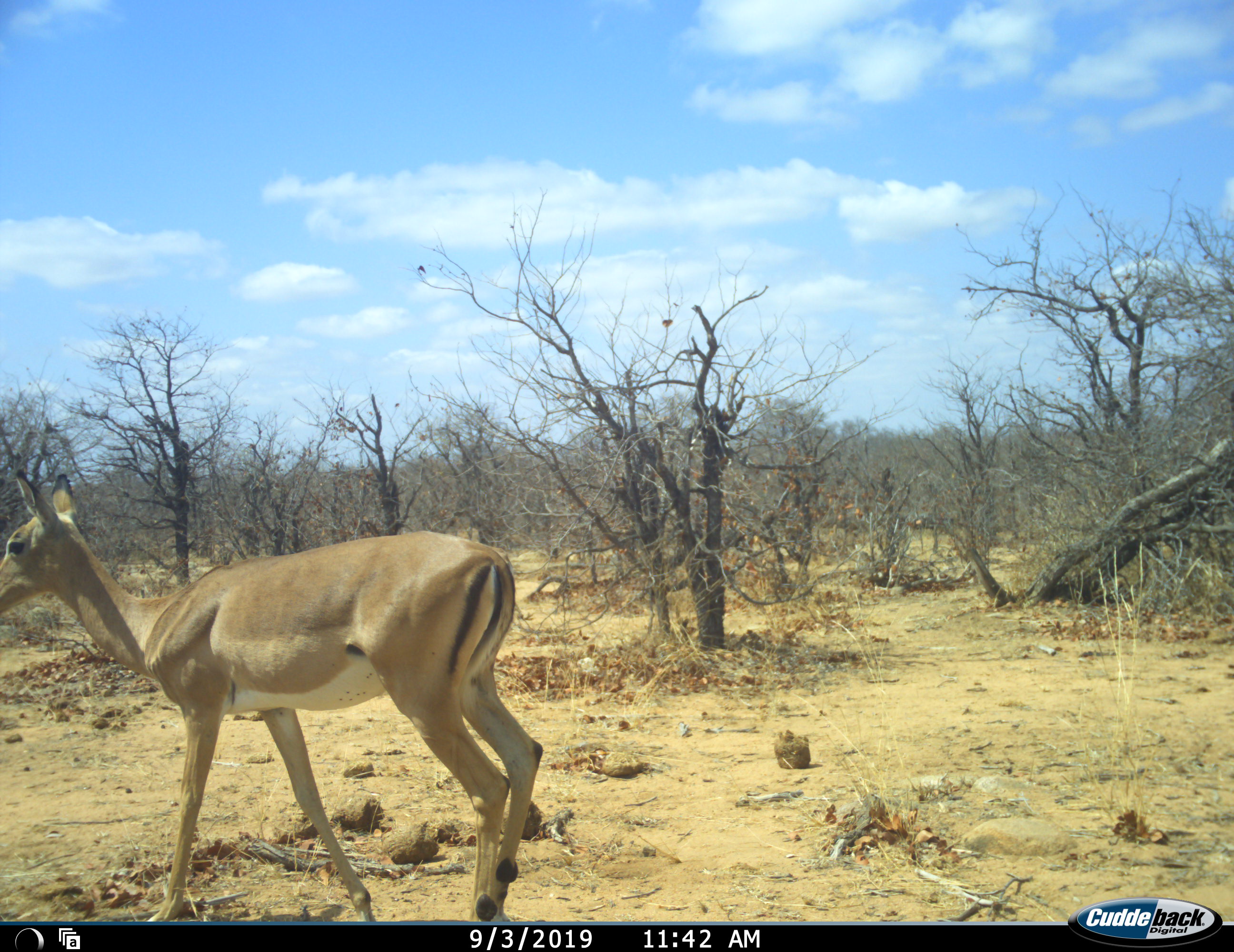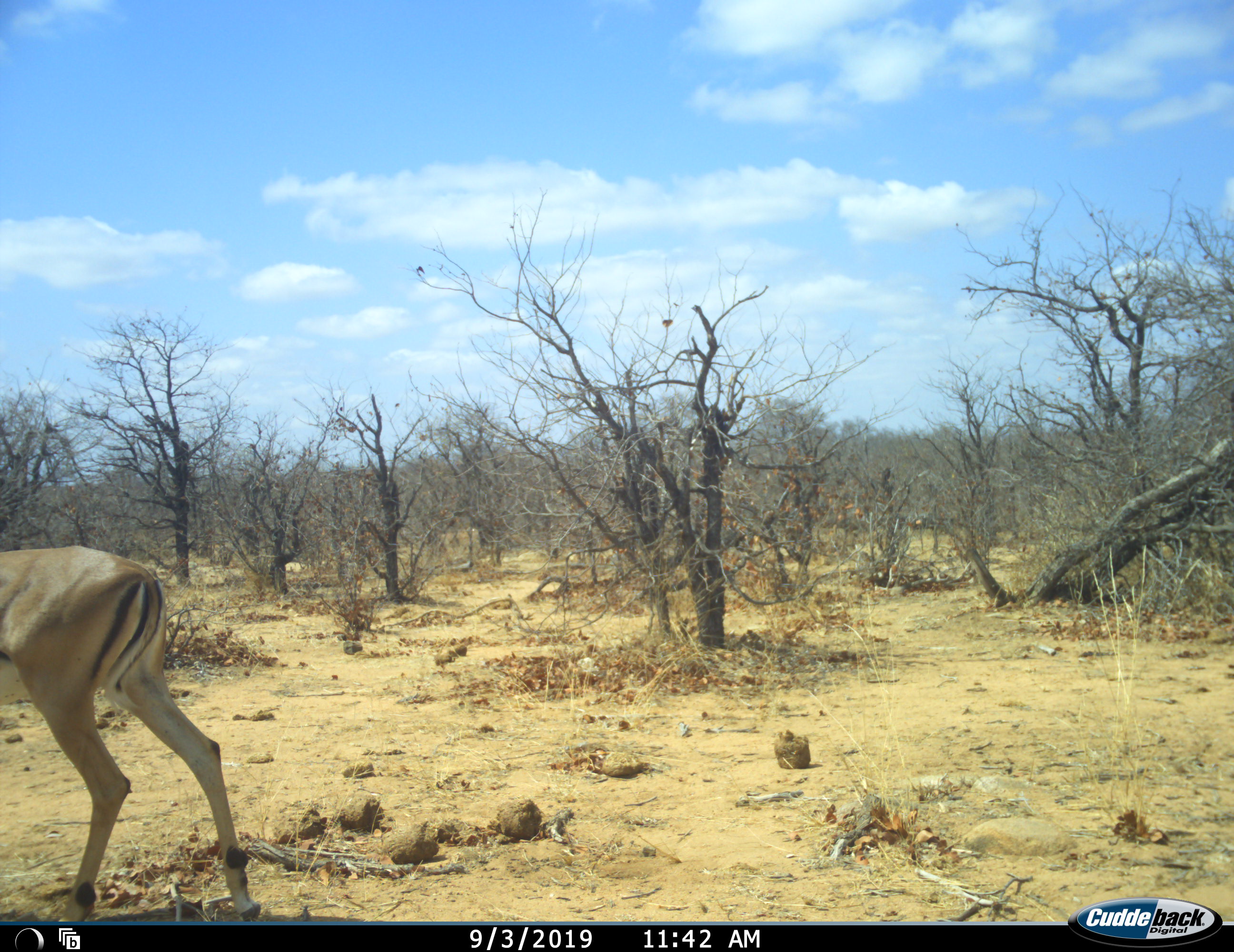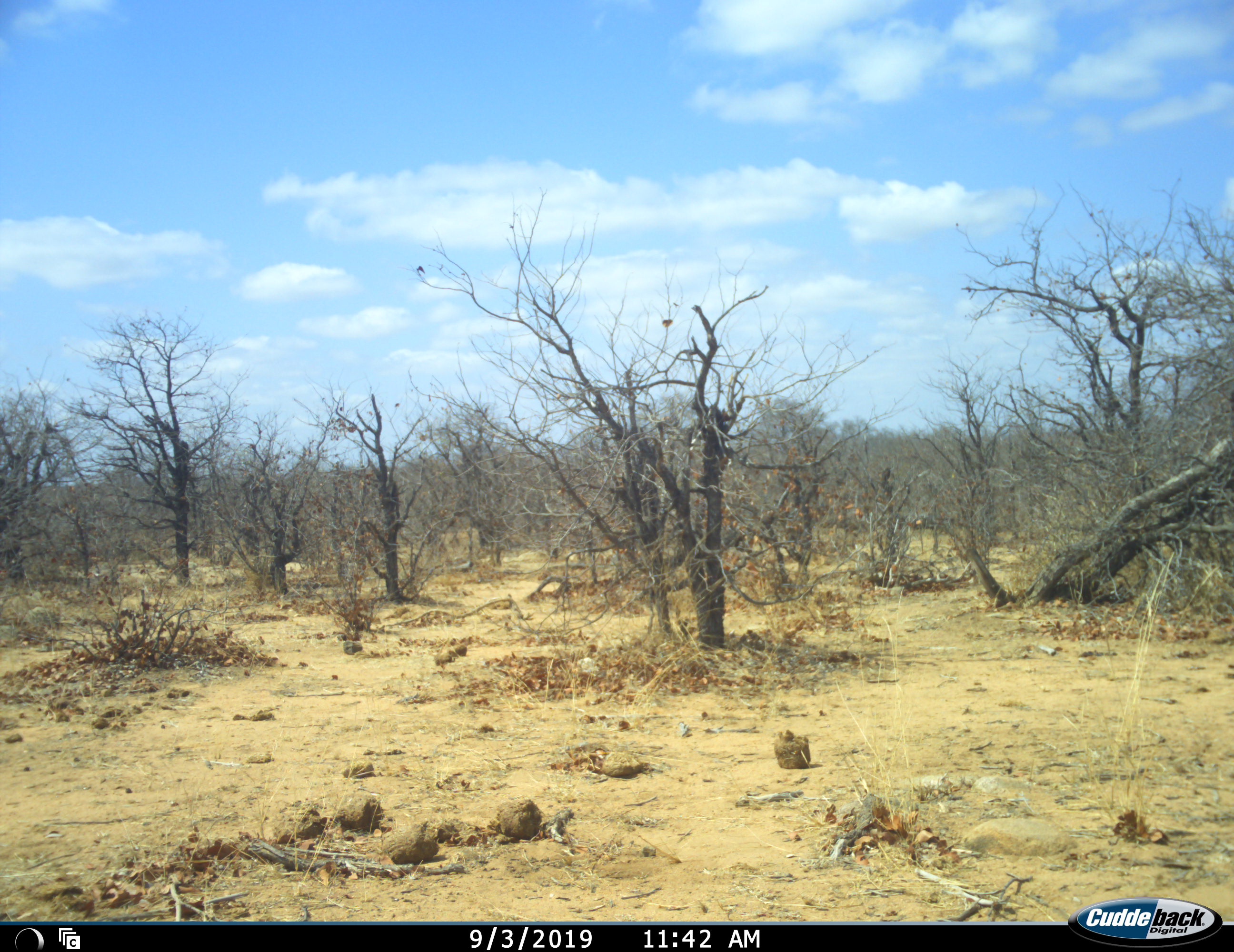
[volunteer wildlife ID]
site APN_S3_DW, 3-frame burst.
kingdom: Animalia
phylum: Chordata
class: Mammalia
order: Artiodactyla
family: Bovidae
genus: Aepyceros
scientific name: Aepyceros melampus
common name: impala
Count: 1.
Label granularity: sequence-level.